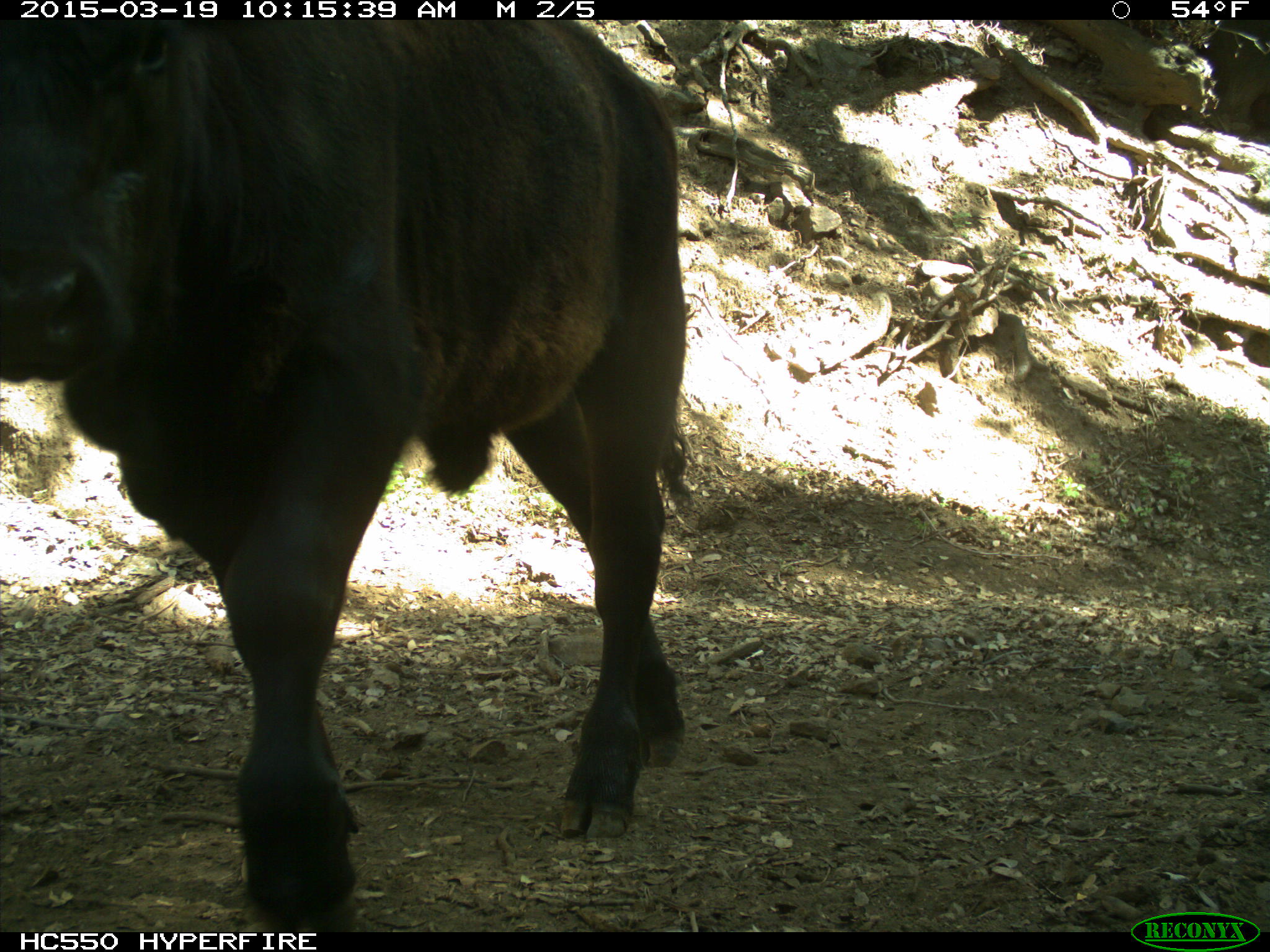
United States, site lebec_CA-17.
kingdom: Animalia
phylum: Chordata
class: Mammalia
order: Artiodactyla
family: Bovidae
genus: Bos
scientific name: Bos taurus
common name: domestic cow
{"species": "Bos taurus (domestic cow)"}